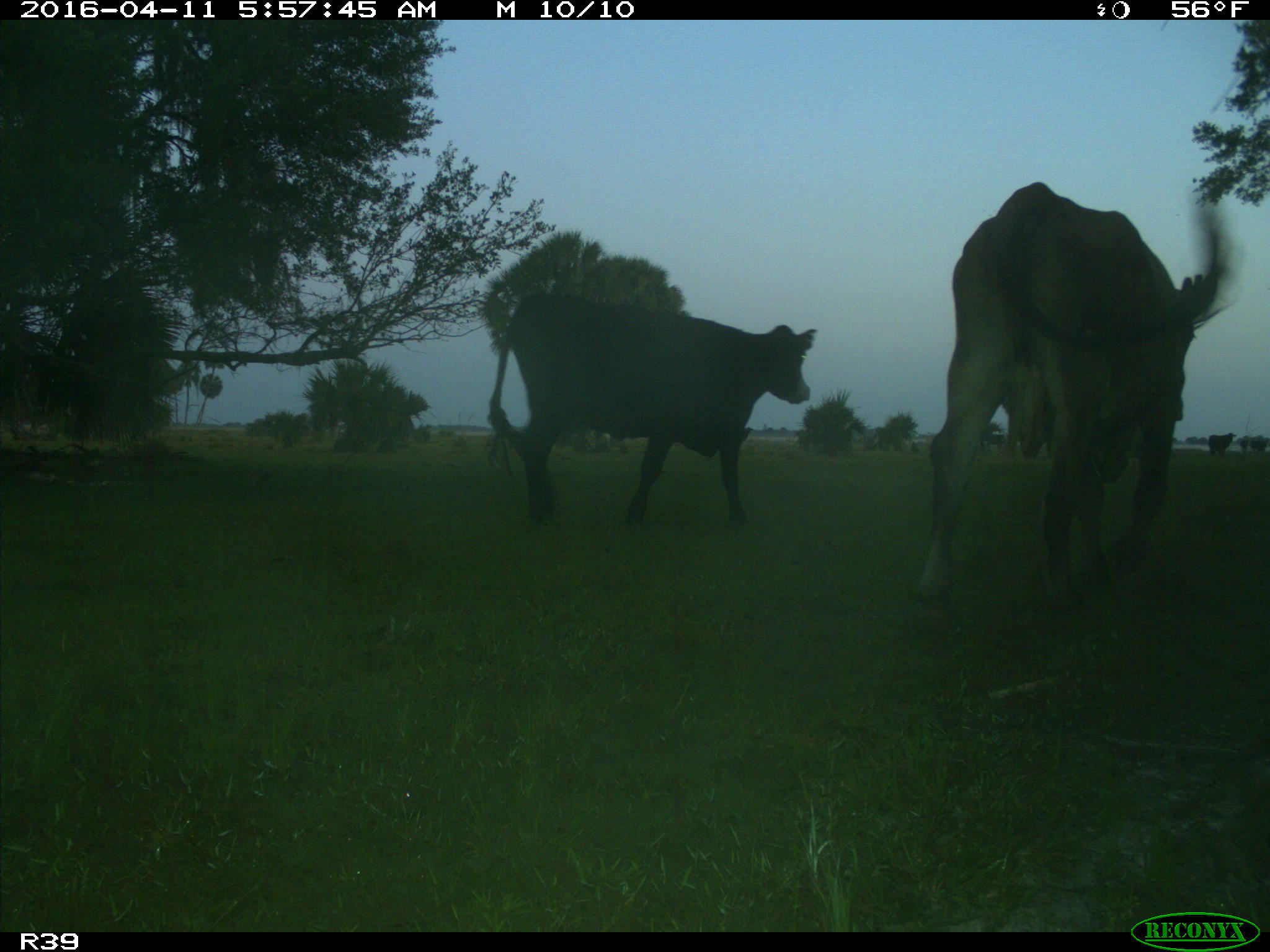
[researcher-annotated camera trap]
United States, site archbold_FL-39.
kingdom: Animalia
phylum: Chordata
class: Mammalia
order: Artiodactyla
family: Bovidae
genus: Bos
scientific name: Bos taurus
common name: domestic cow